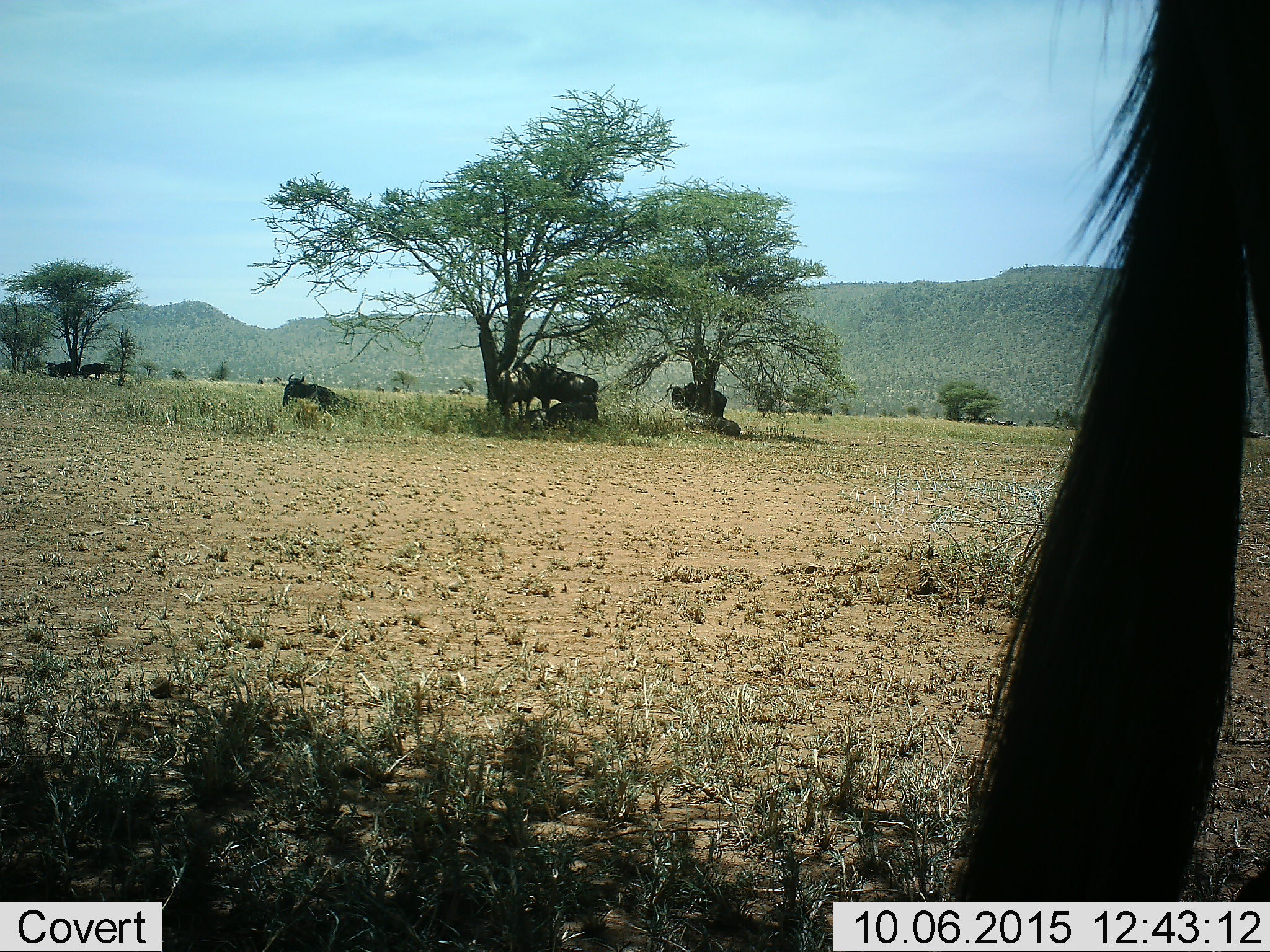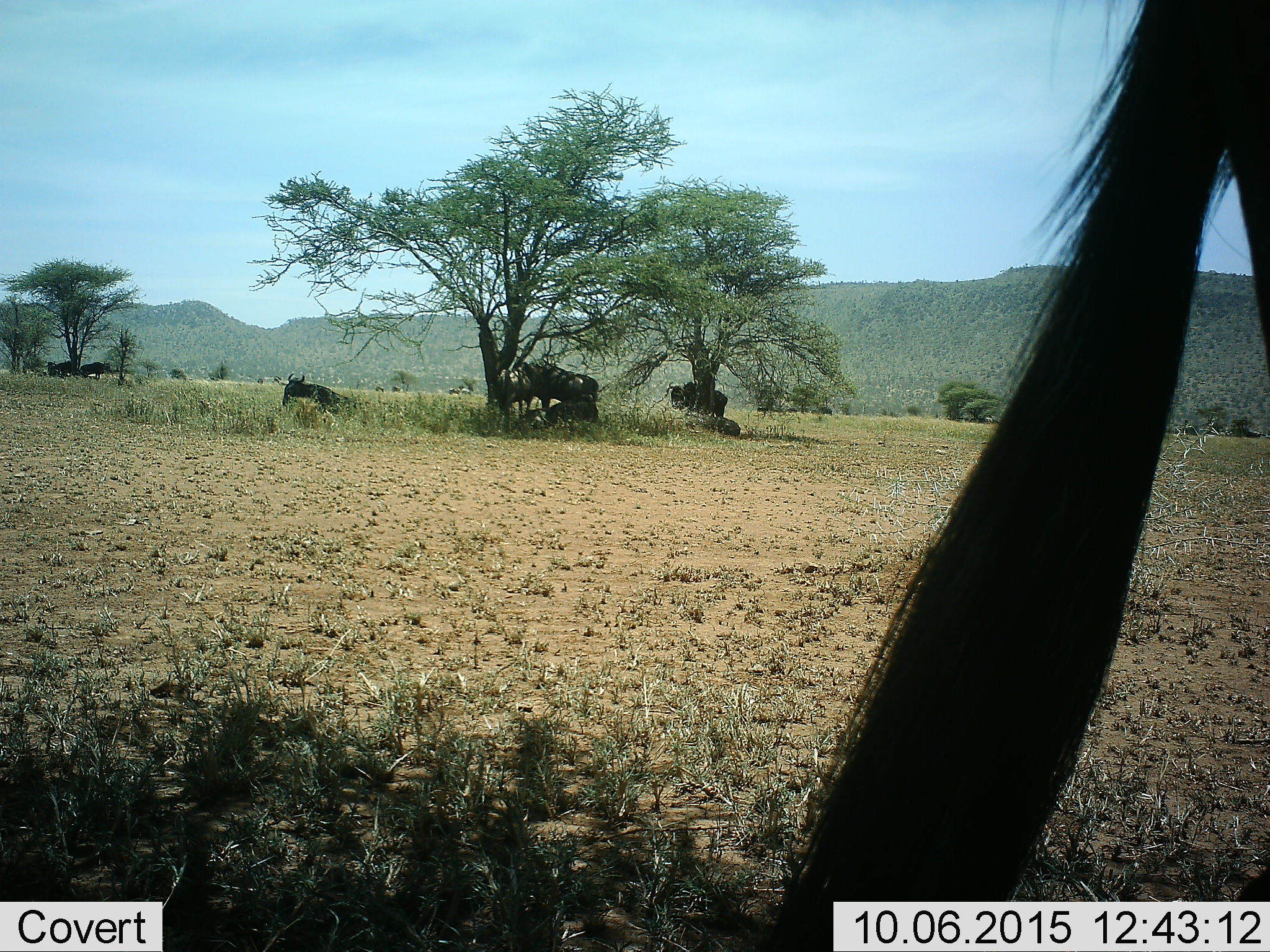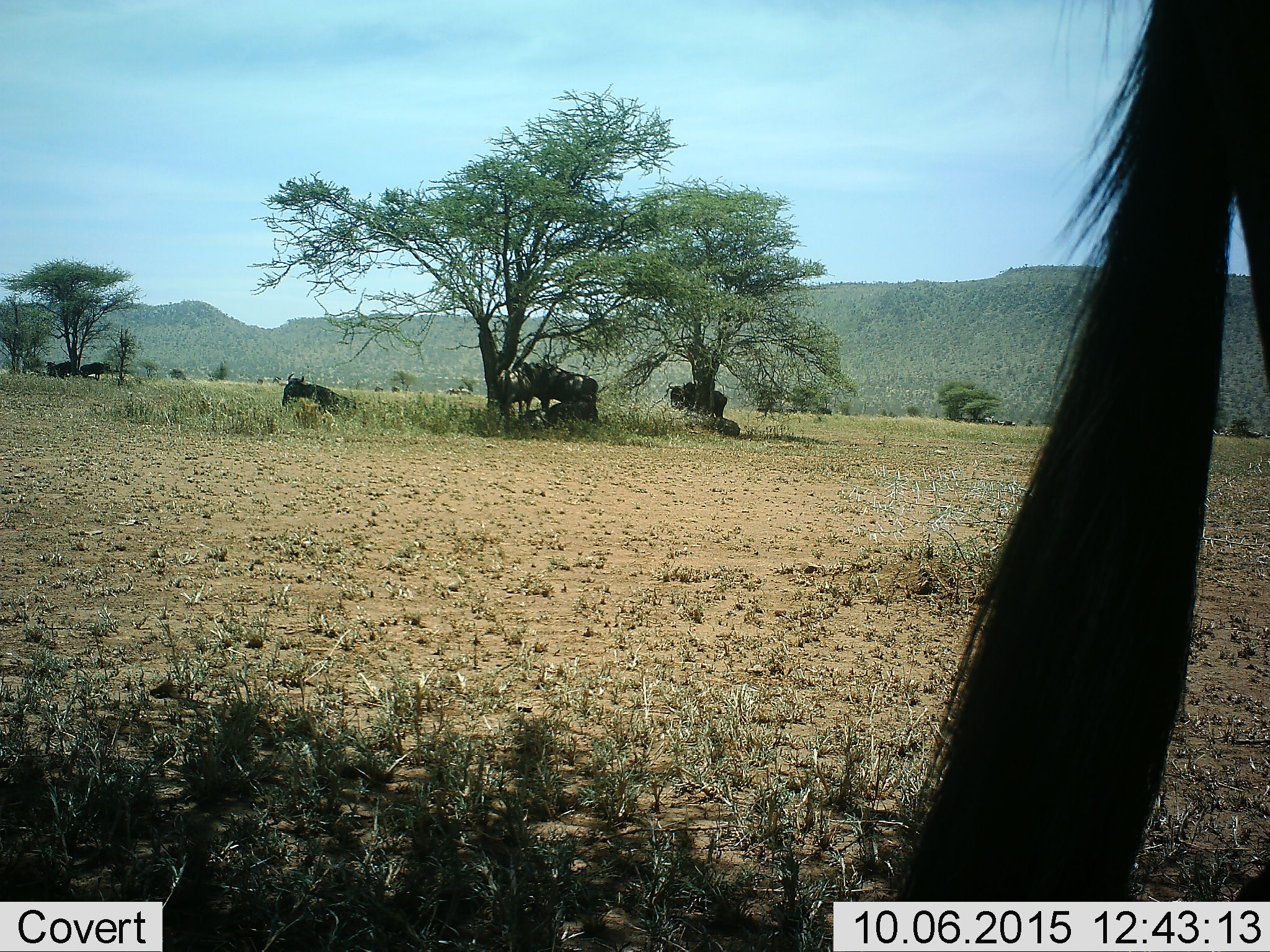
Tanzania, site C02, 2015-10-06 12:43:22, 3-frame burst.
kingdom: Animalia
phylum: Chordata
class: Mammalia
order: Artiodactyla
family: Bovidae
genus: Connochaetes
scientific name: Connochaetes taurinus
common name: blue wildebeest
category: wildebeest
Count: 10.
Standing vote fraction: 92%.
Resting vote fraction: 92%.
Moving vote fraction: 0%.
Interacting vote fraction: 0%.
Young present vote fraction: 8%.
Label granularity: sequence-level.